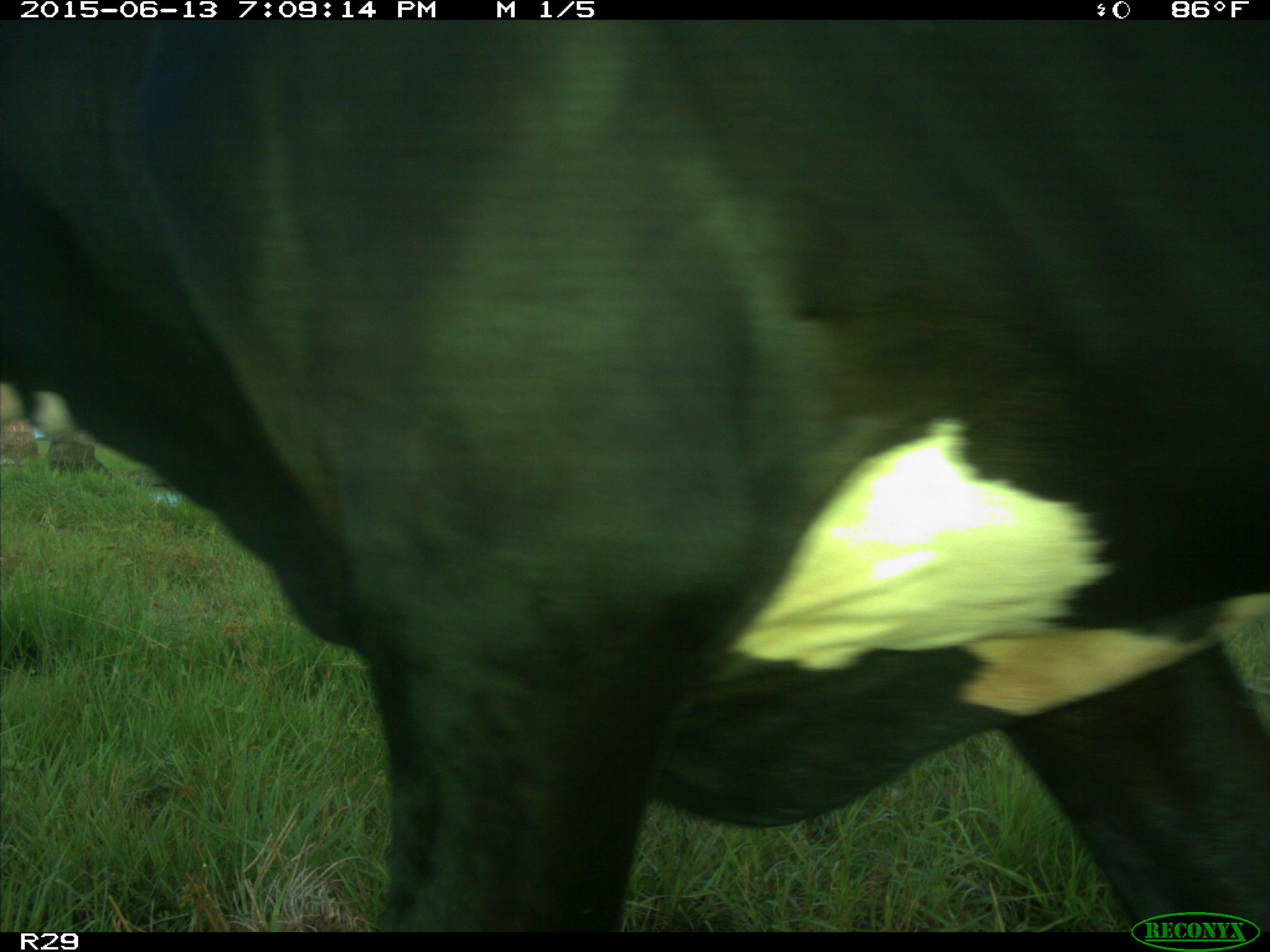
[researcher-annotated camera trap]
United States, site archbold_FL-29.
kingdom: Animalia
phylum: Chordata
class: Mammalia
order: Artiodactyla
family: Bovidae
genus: Bos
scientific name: Bos taurus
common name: domestic cow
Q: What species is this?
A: Bos taurus (domestic cow).